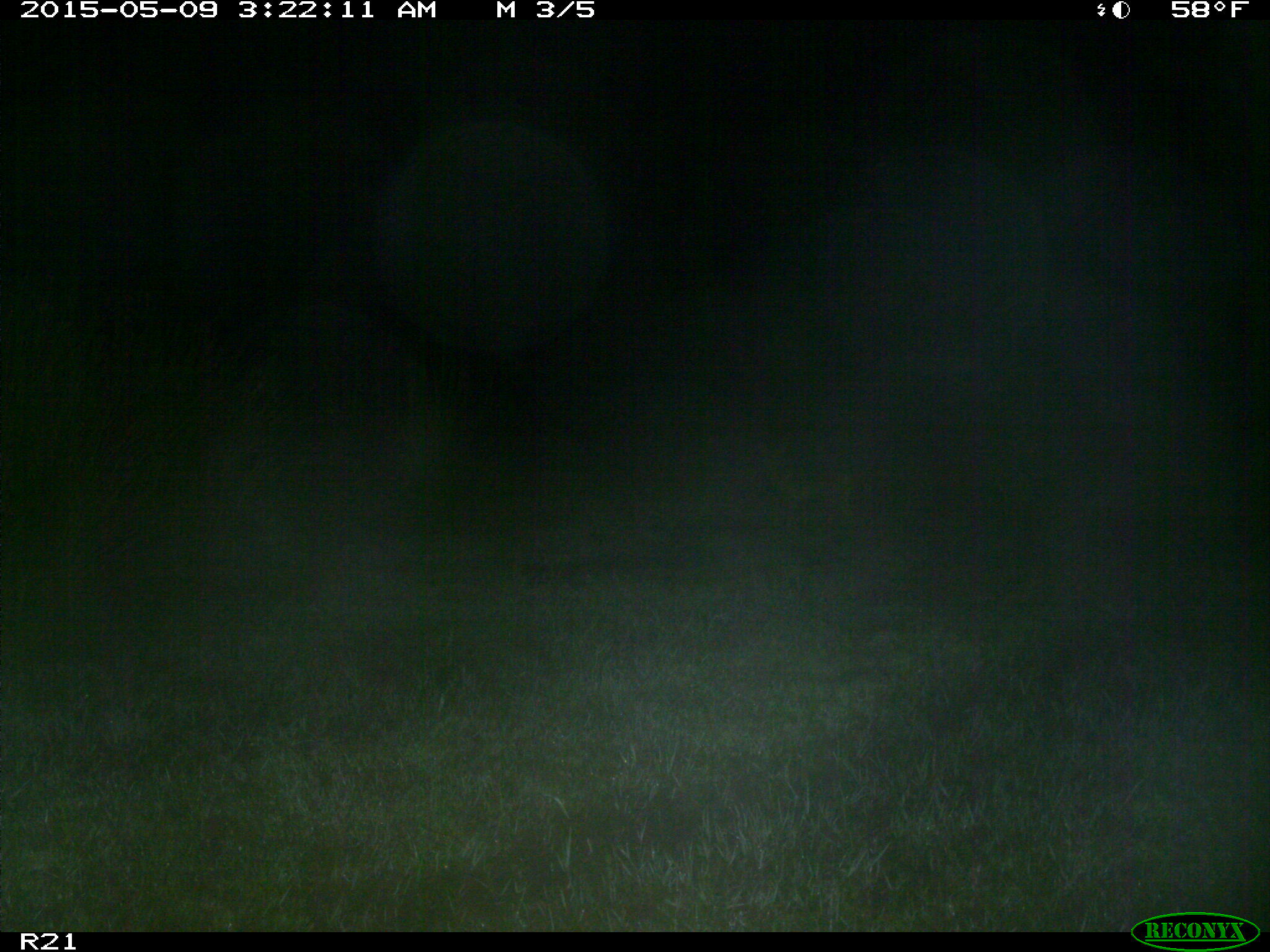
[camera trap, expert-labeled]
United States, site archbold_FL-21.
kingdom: Animalia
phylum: Chordata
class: Mammalia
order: Carnivora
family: Canidae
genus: Canis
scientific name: Canis latrans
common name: coyote